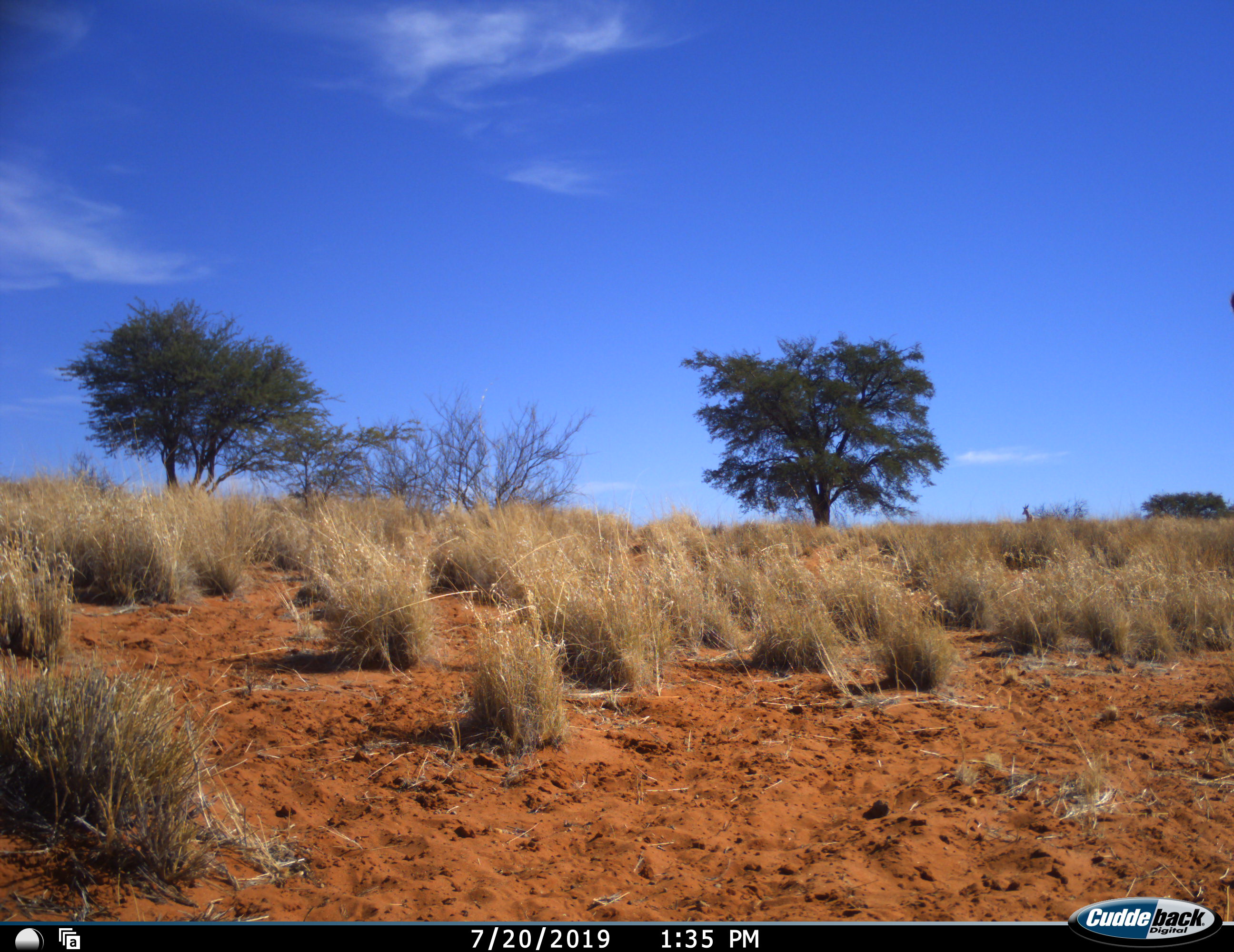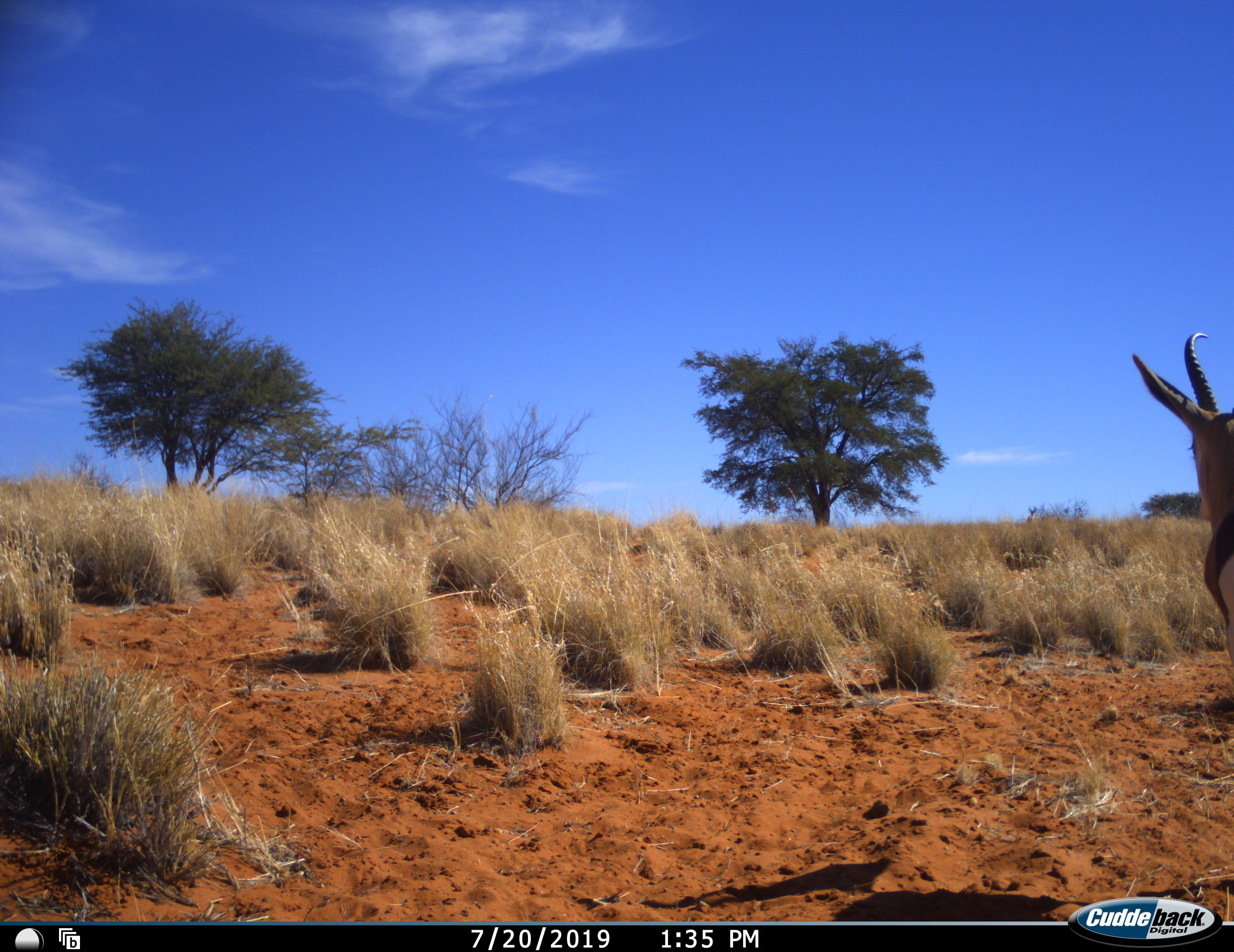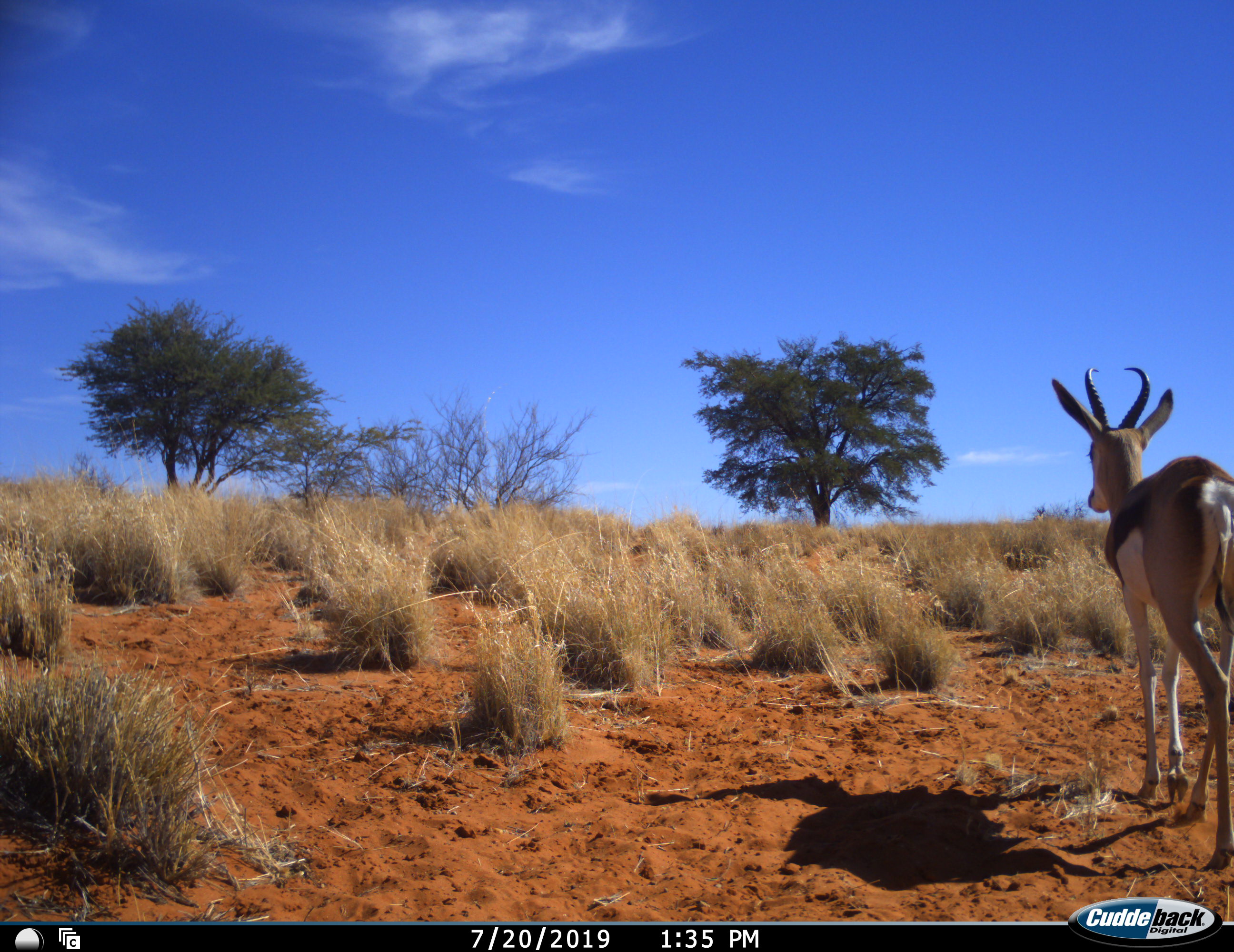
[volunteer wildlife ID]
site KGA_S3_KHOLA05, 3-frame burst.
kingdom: Animalia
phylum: Chordata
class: Mammalia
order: Artiodactyla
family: Bovidae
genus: Antidorcas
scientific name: Antidorcas marsupialis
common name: springbok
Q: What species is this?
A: Springbok (Antidorcas marsupialis).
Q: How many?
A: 2.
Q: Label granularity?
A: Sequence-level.